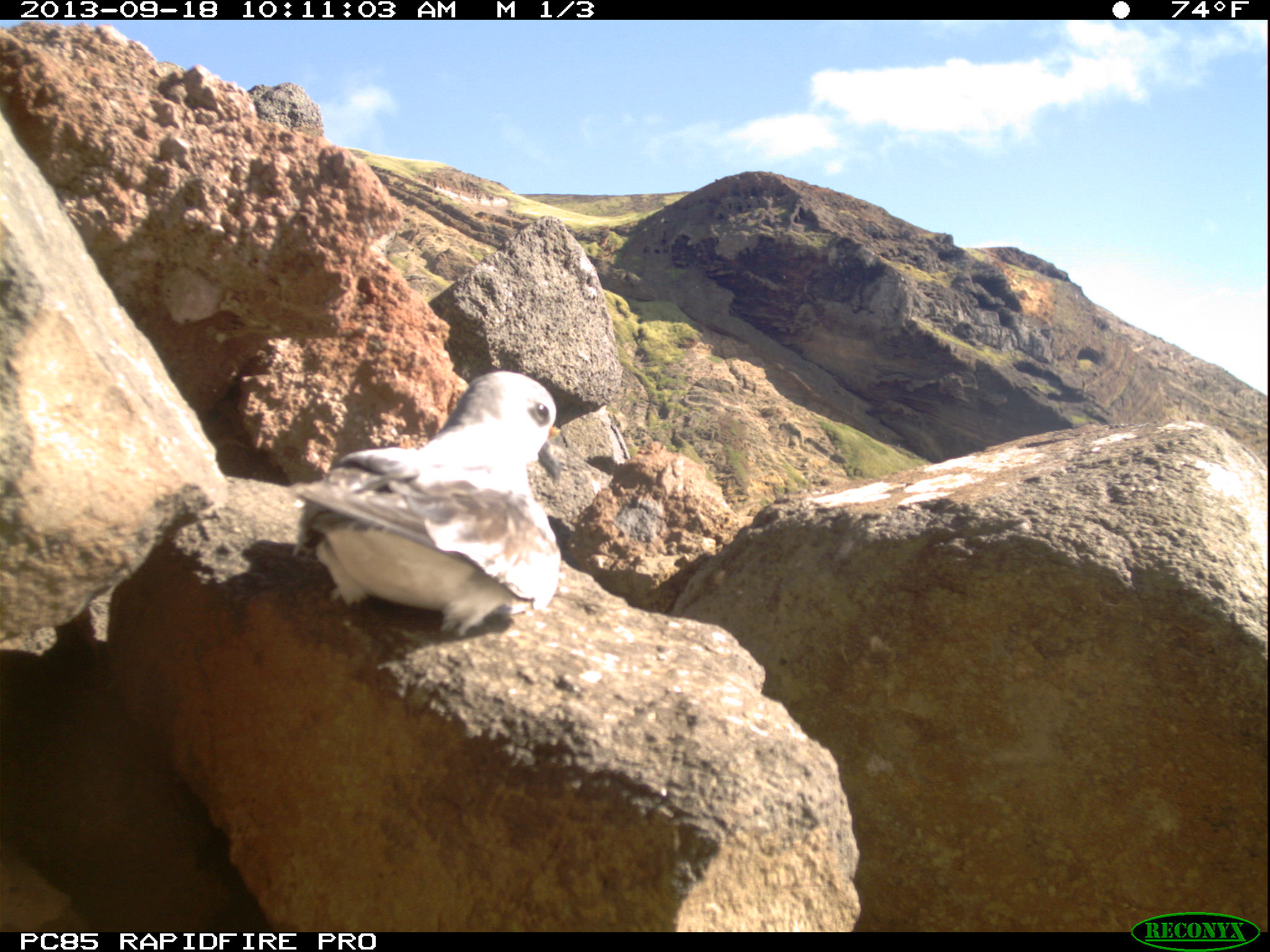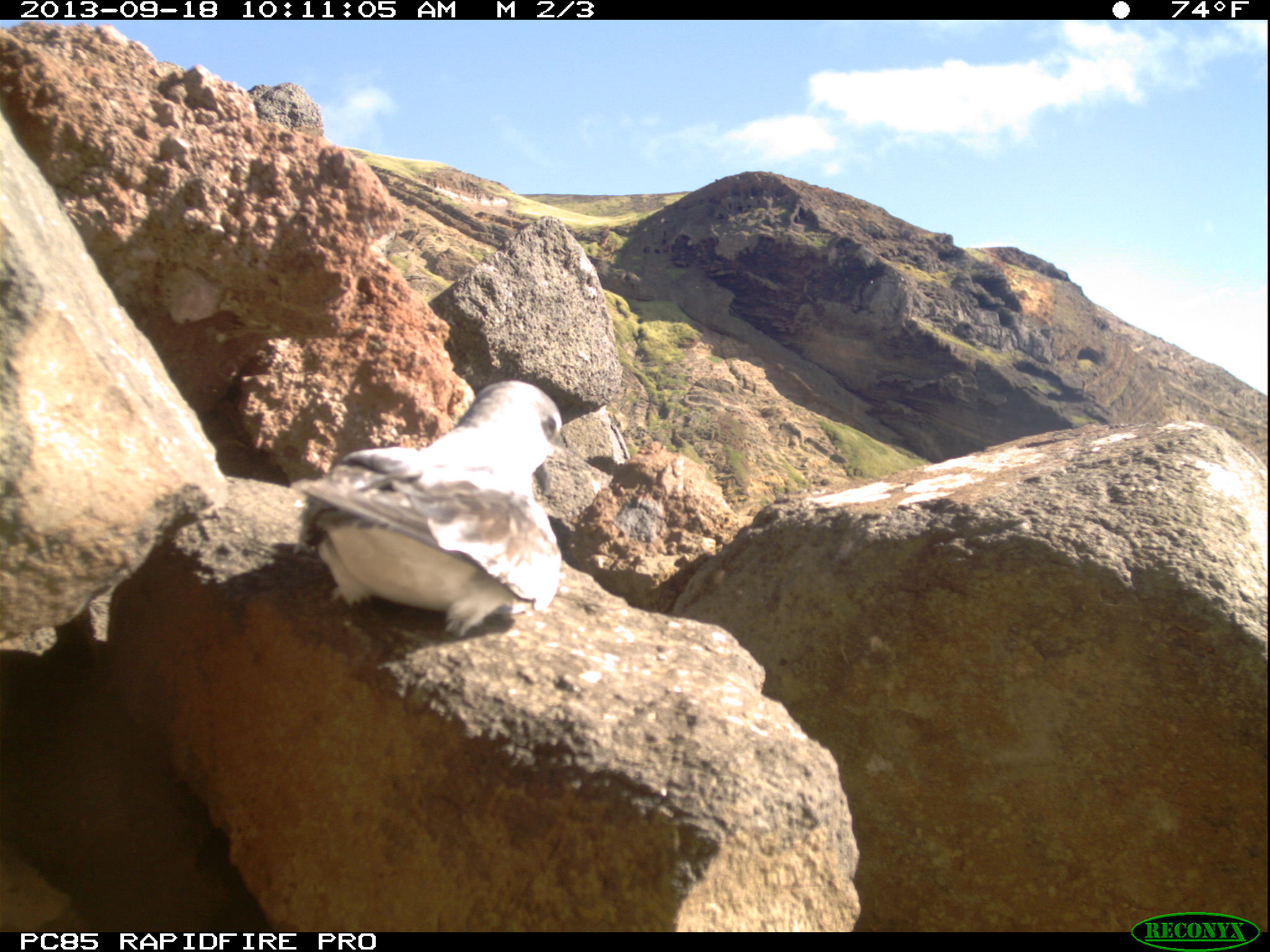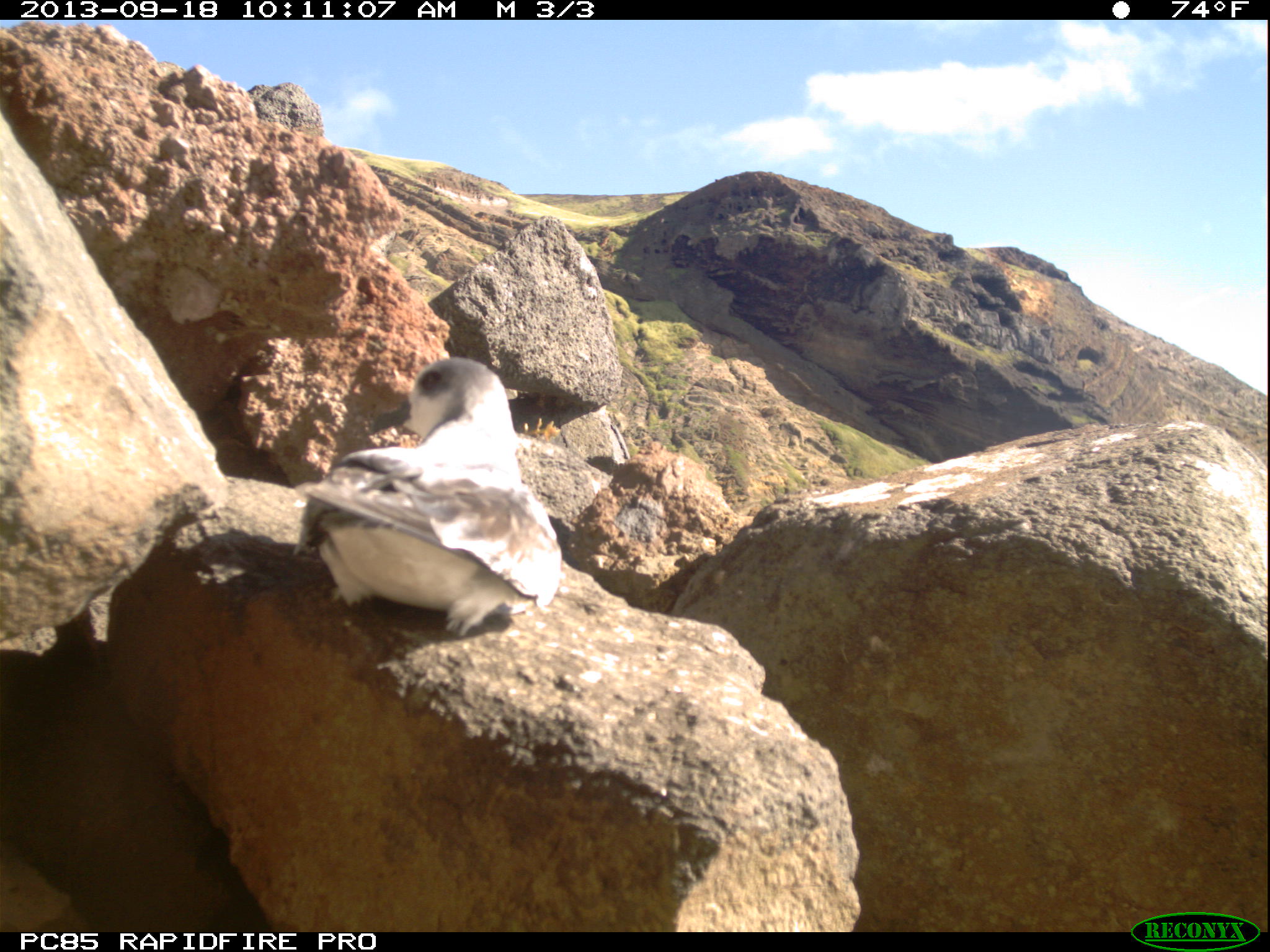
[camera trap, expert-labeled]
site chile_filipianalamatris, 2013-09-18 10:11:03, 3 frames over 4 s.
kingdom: Animalia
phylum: Chordata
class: Aves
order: Procellariiformes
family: Procellariidae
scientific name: Procellariidae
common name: petrel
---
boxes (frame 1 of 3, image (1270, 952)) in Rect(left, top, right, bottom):
petrel: Rect(285, 369, 565, 637)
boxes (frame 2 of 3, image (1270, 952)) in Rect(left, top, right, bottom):
petrel: Rect(284, 380, 568, 637)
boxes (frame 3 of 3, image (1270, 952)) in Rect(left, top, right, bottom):
petrel: Rect(289, 355, 562, 638)